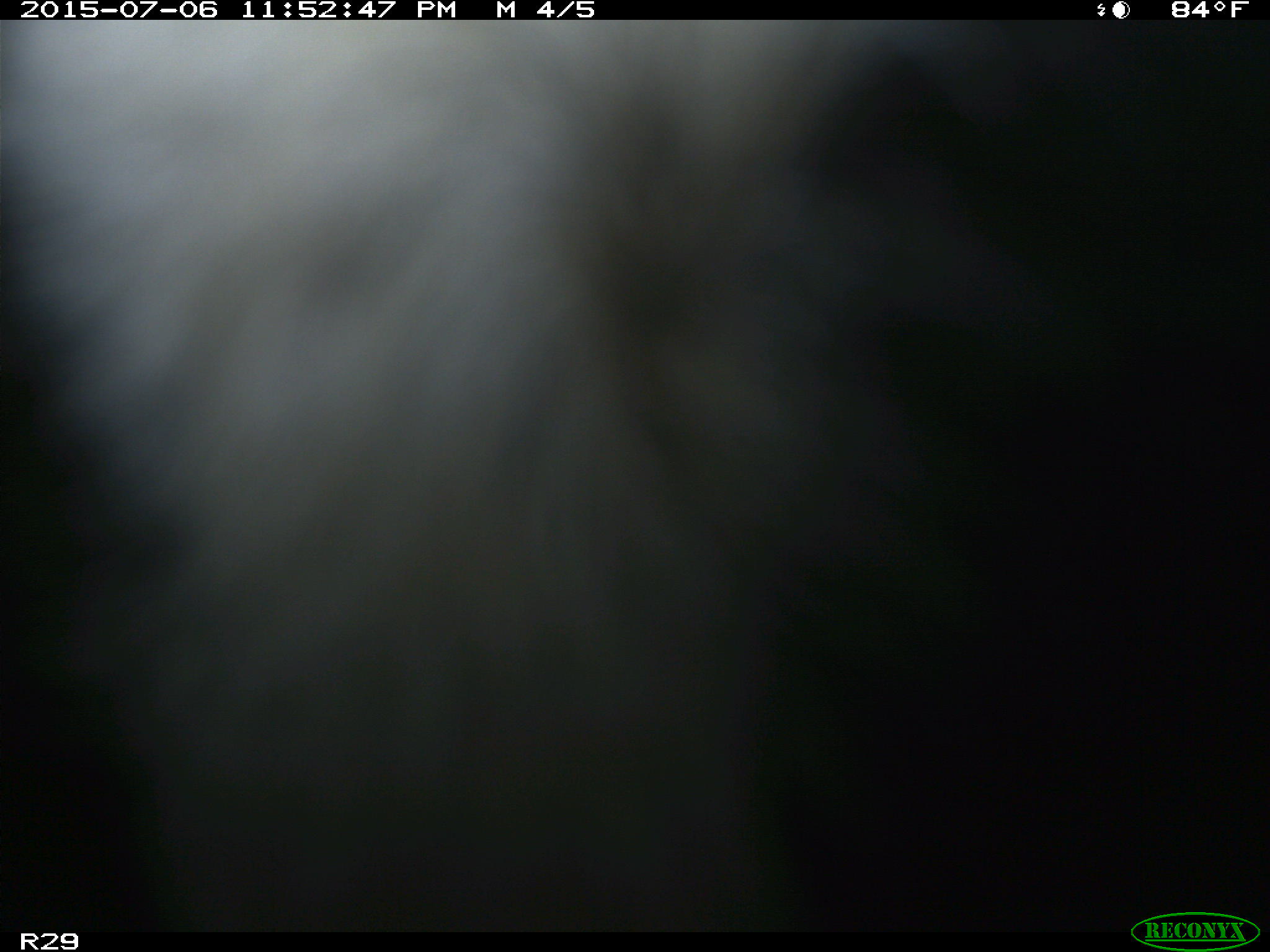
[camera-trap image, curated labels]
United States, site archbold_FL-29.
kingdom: Animalia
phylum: Chordata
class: Mammalia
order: Artiodactyla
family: Bovidae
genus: Bos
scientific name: Bos taurus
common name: domestic cow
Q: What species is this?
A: Bos taurus (domestic cow).